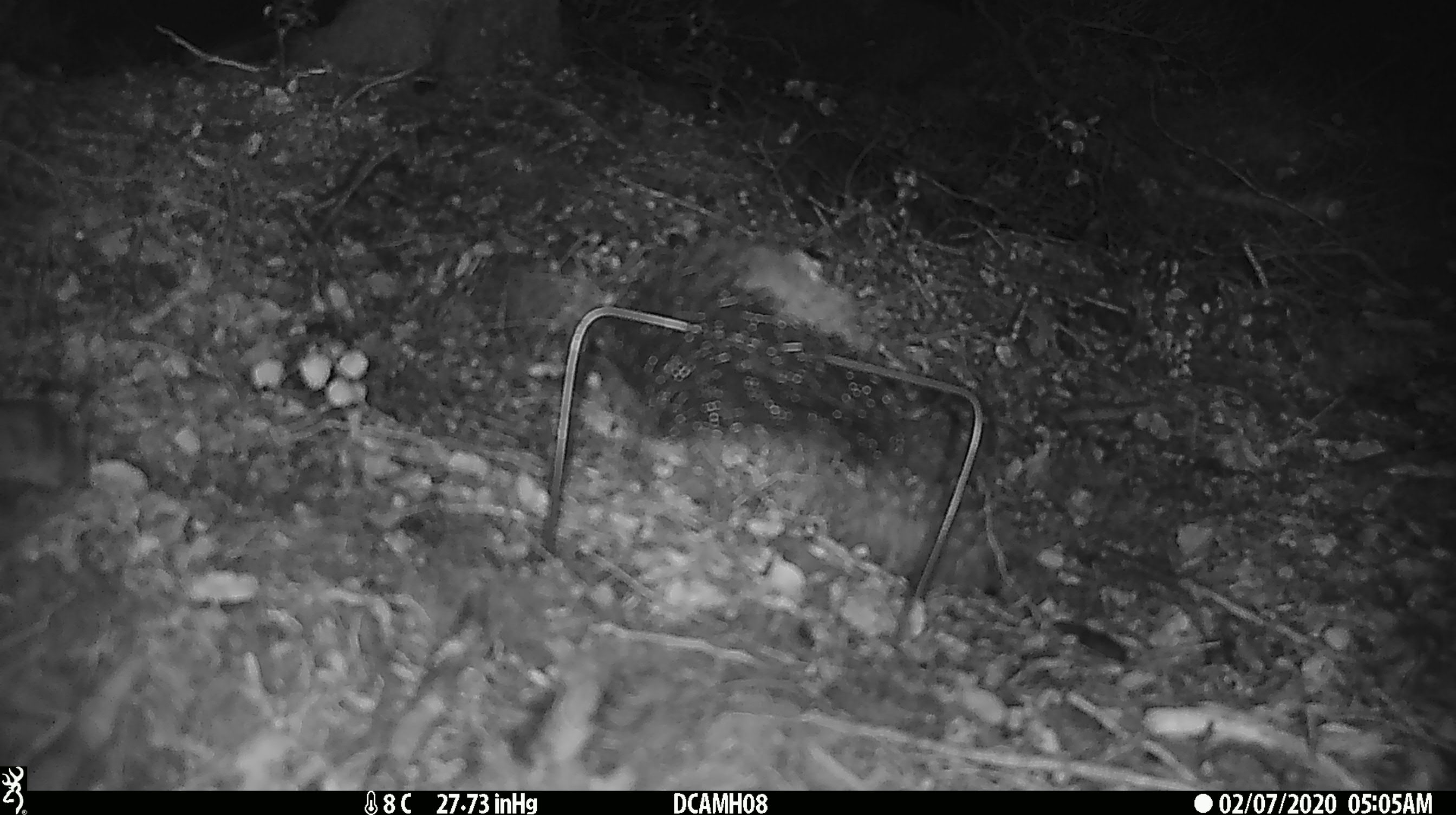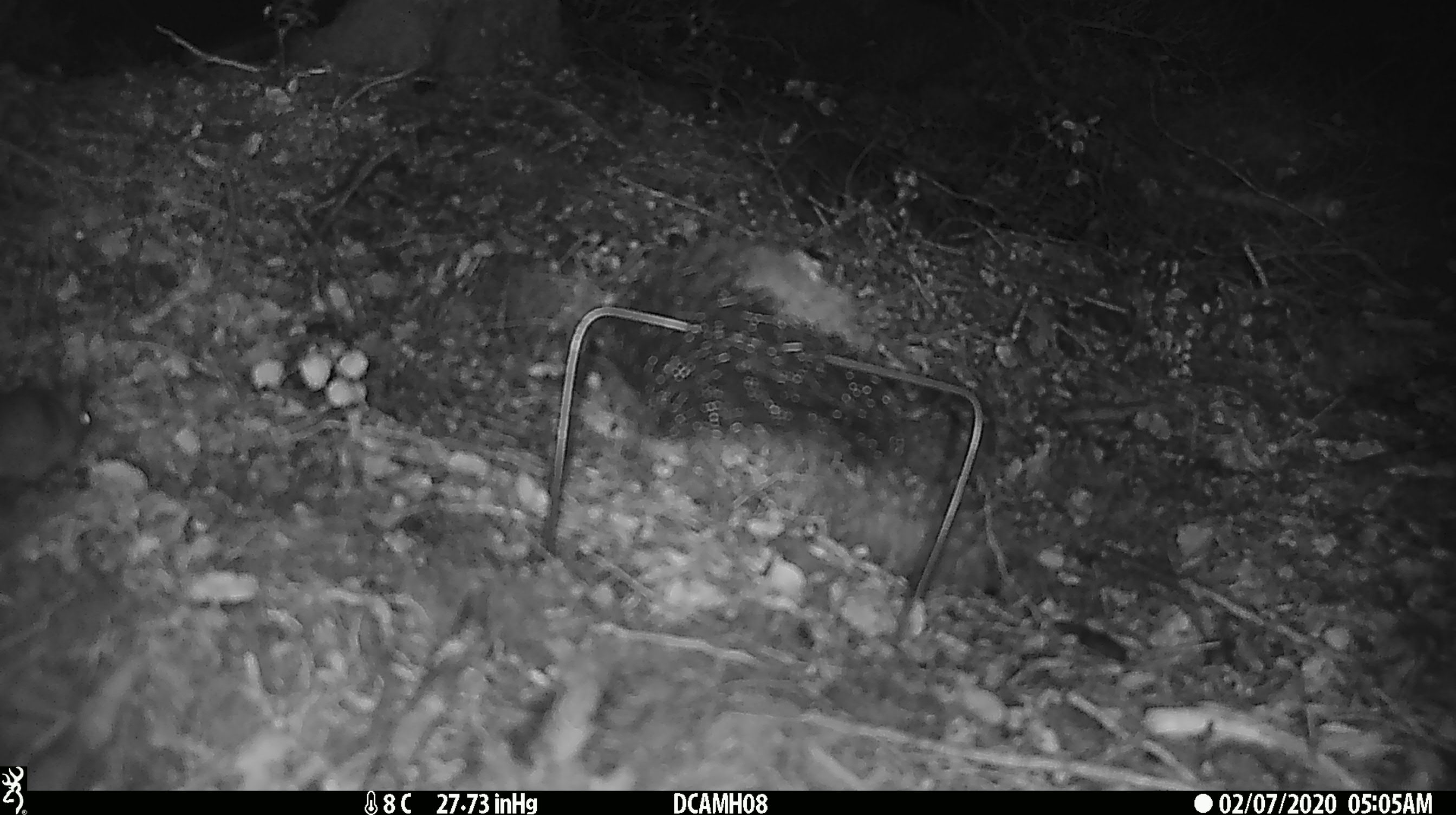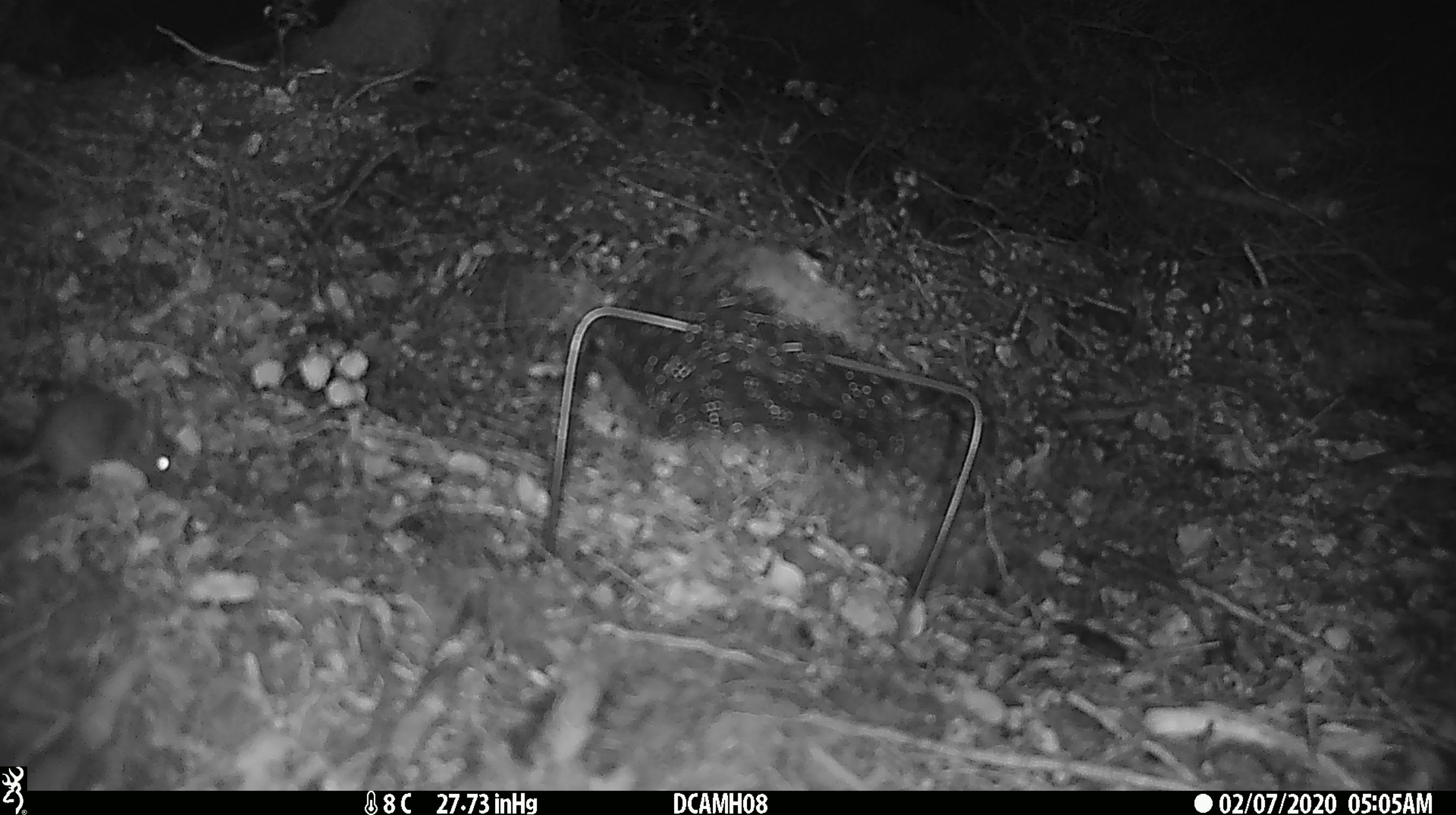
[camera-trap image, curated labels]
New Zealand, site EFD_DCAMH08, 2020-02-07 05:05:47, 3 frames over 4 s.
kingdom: Animalia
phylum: Chordata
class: Mammalia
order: Rodentia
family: Muridae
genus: Mus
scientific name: Mus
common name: mouse